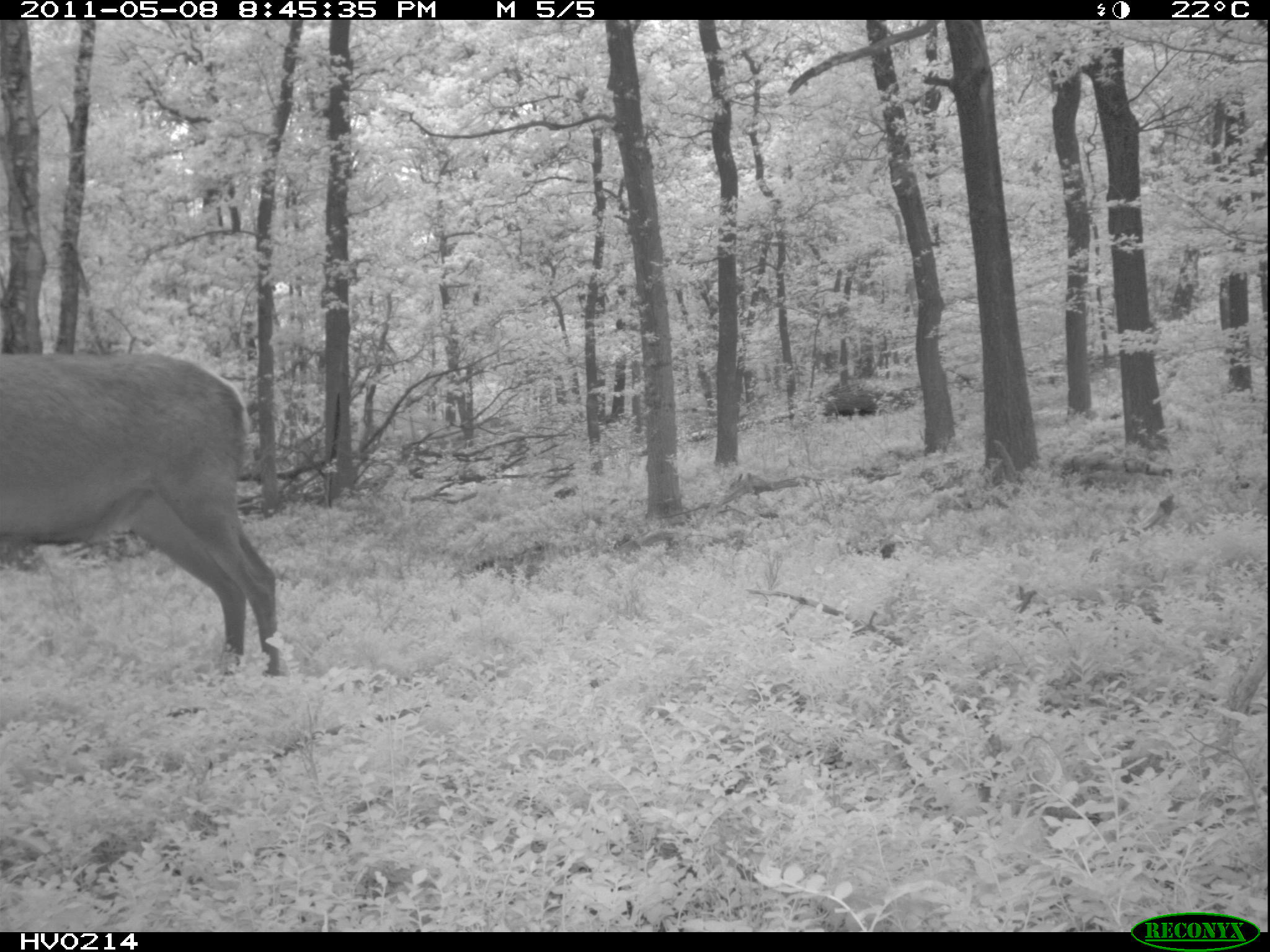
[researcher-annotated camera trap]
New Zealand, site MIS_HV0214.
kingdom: Animalia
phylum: Chordata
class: Mammalia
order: Artiodactyla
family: Cervidae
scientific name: Cervidae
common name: deer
Deer (Cervidae).